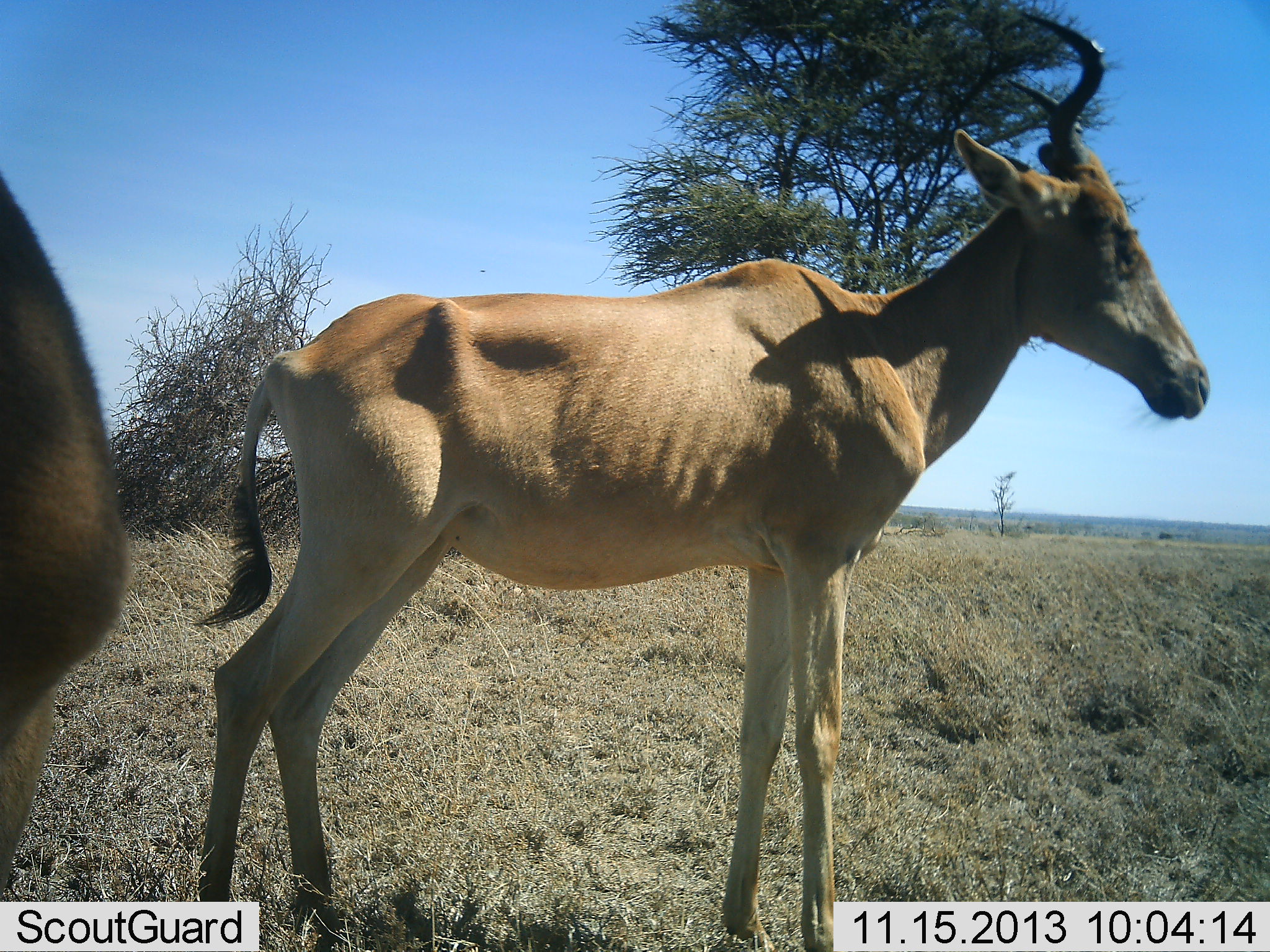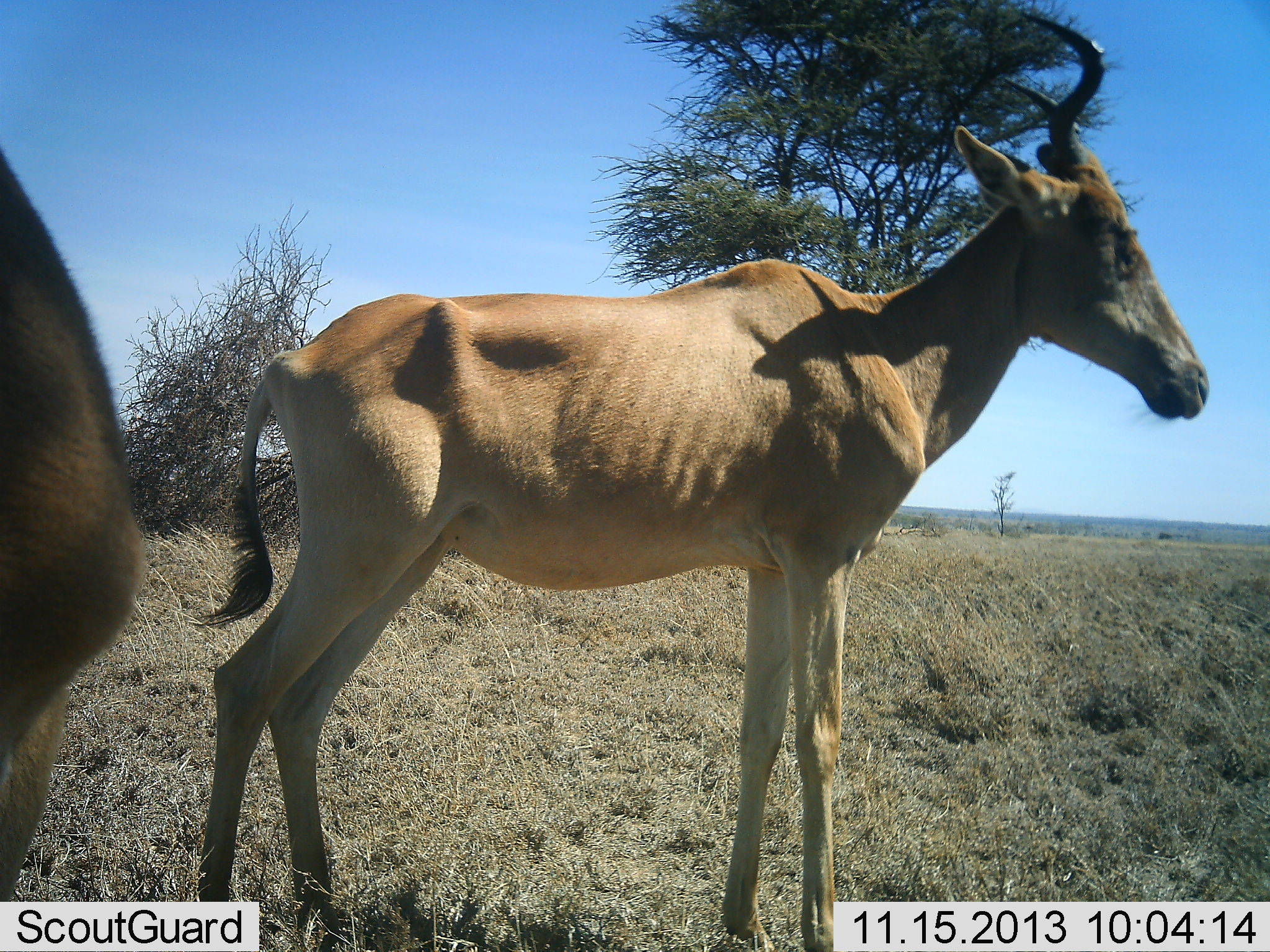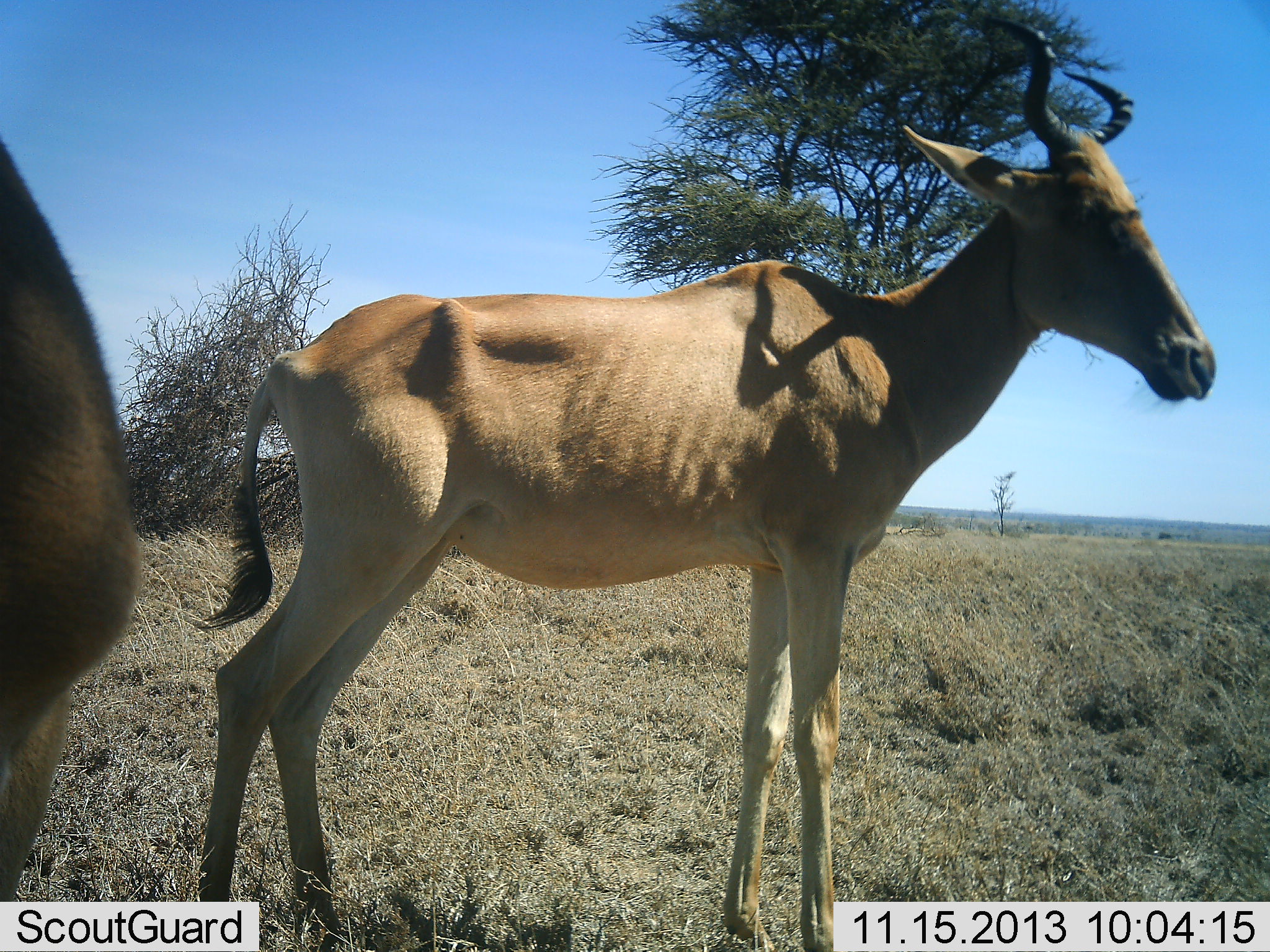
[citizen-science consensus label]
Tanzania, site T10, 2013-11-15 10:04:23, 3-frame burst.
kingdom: Animalia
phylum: Chordata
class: Mammalia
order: Artiodactyla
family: Bovidae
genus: Alcelaphus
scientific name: Alcelaphus buselaphus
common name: hartebeest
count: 2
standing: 100%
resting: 0%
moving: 0%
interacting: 0%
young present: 0%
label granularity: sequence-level